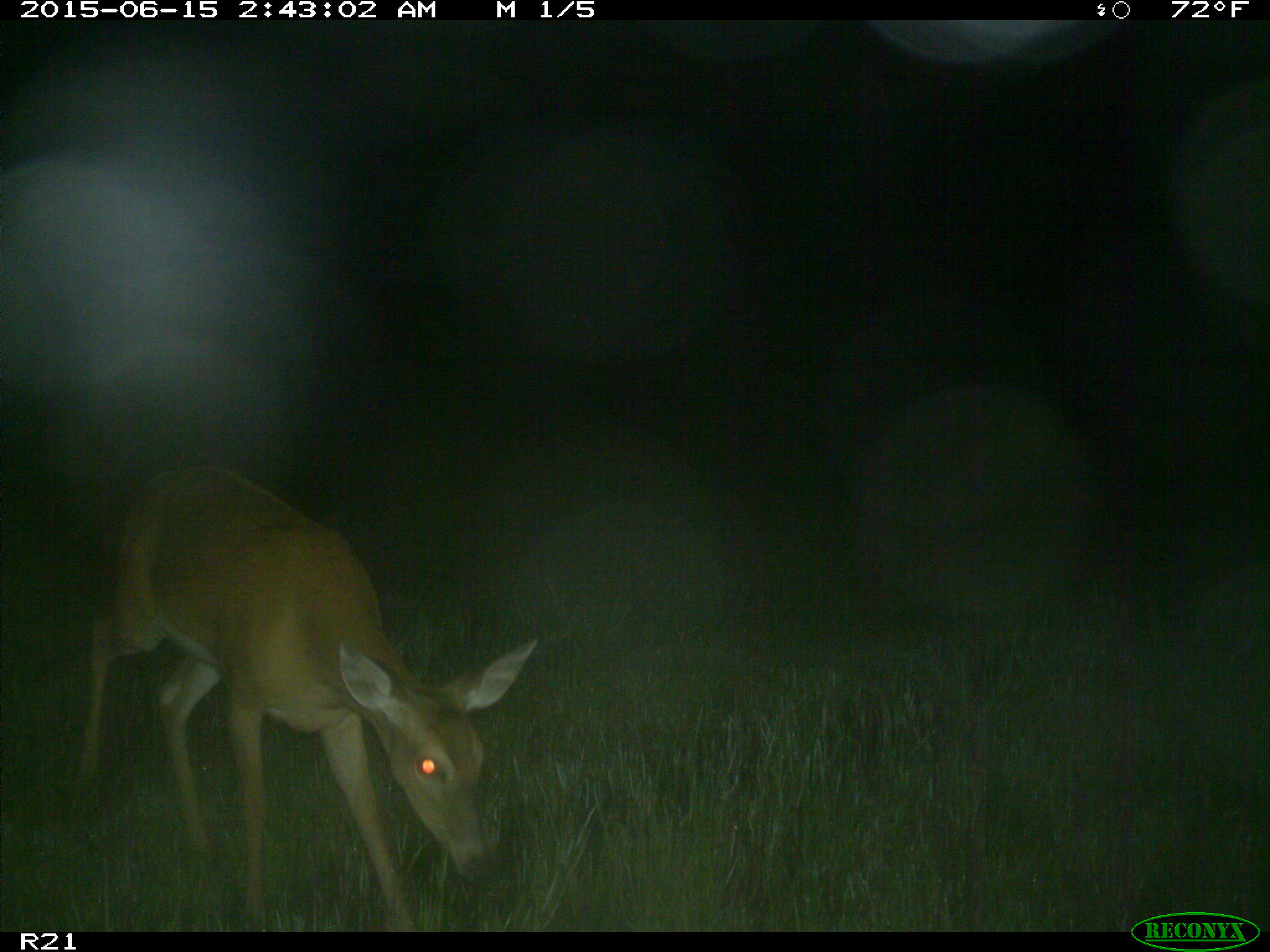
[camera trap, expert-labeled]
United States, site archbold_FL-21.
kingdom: Animalia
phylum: Chordata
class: Mammalia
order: Artiodactyla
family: Cervidae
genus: Odocoileus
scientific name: Odocoileus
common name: deer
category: unidentified deer